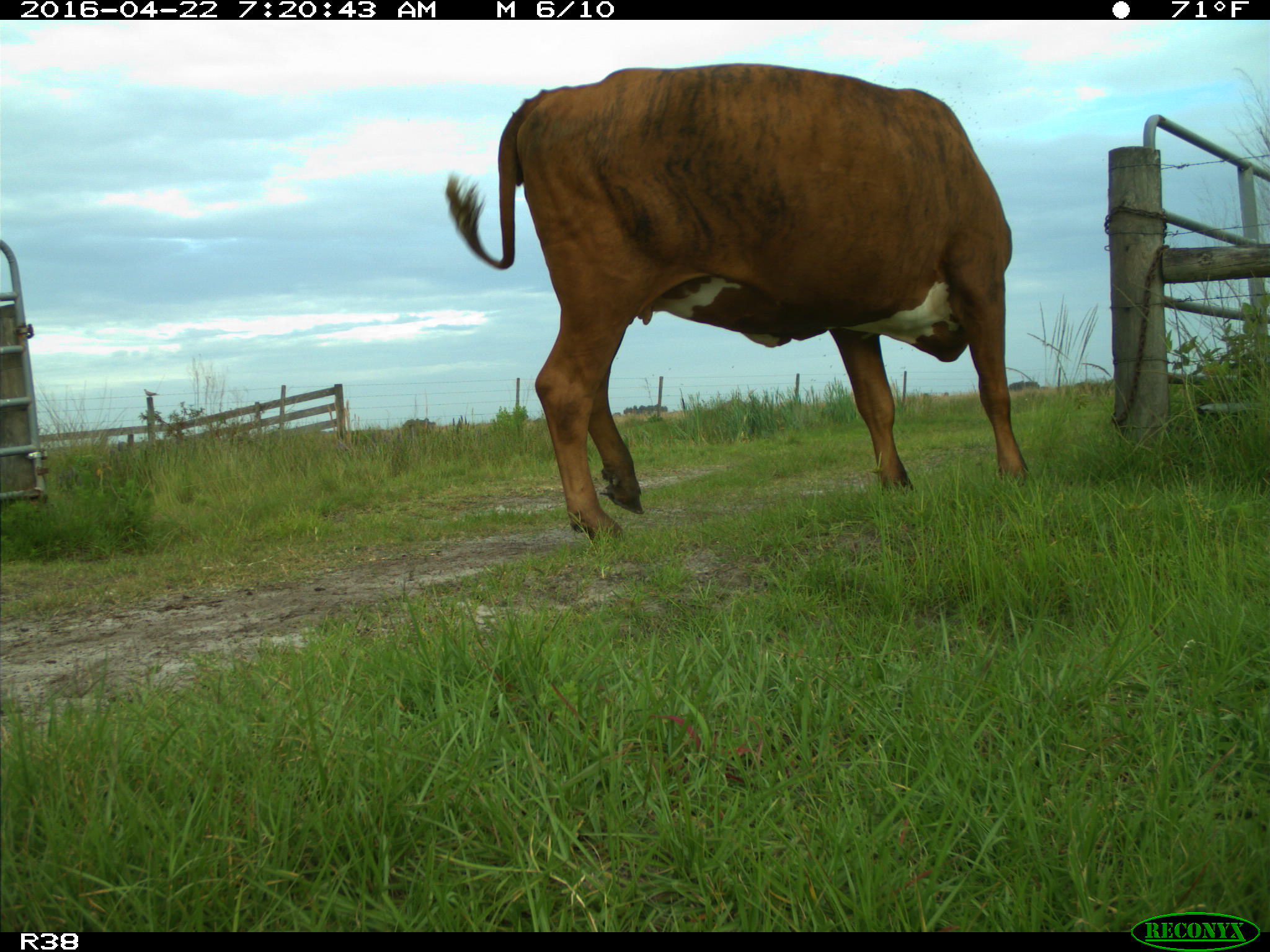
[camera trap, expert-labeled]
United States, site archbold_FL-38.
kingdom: Animalia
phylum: Chordata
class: Mammalia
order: Artiodactyla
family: Bovidae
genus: Bos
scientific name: Bos taurus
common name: domestic cow